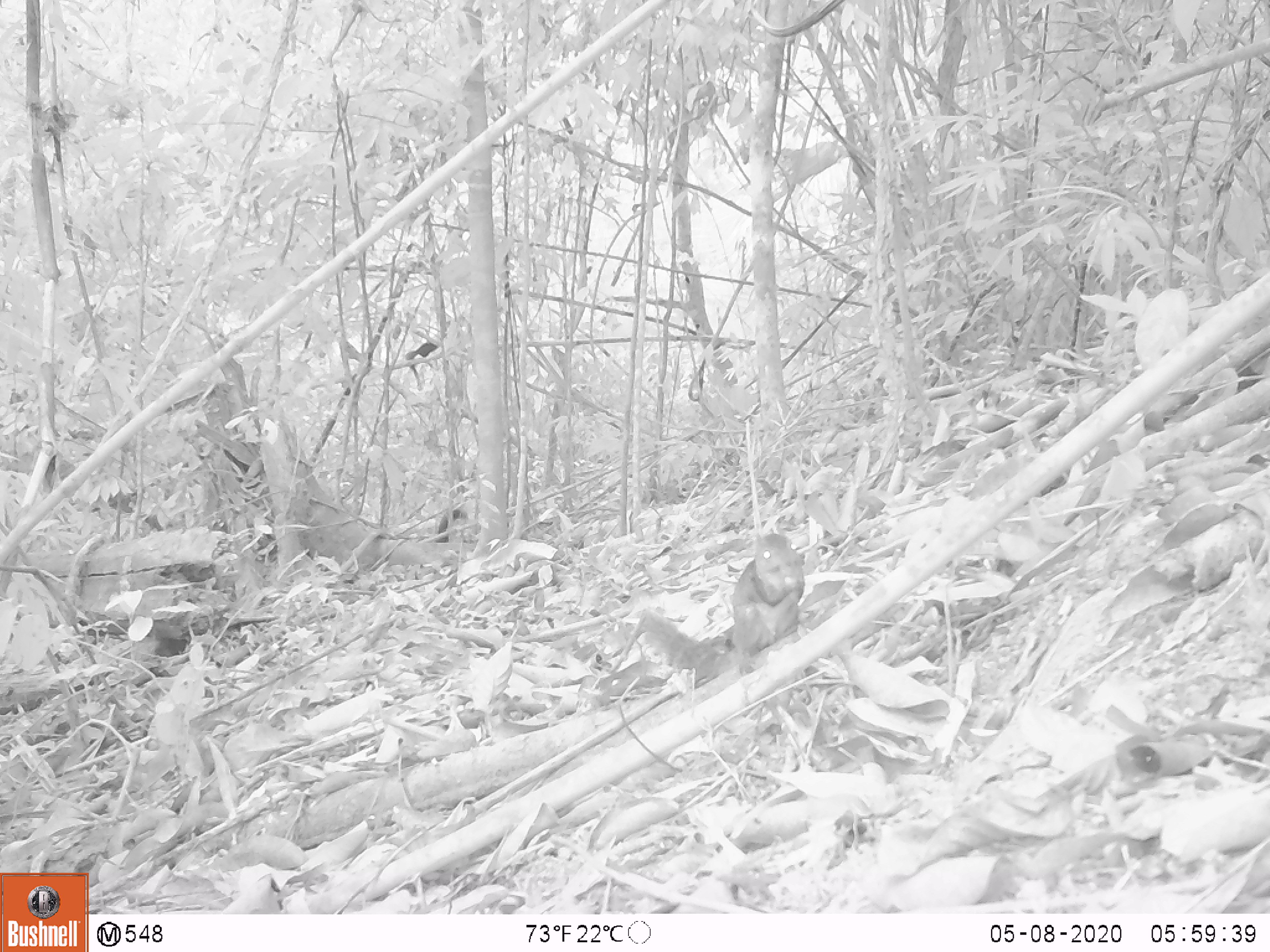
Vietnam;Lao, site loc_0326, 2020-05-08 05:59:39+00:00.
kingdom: Animalia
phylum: Chordata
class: Mammalia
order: Rodentia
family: Sciuridae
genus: Dremomys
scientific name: Dremomys rufigenis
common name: red-cheeked squirrel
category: red cheeked squirrel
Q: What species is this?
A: Red cheeked squirrel (red-cheeked squirrel) (Dremomys rufigenis).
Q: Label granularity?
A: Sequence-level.